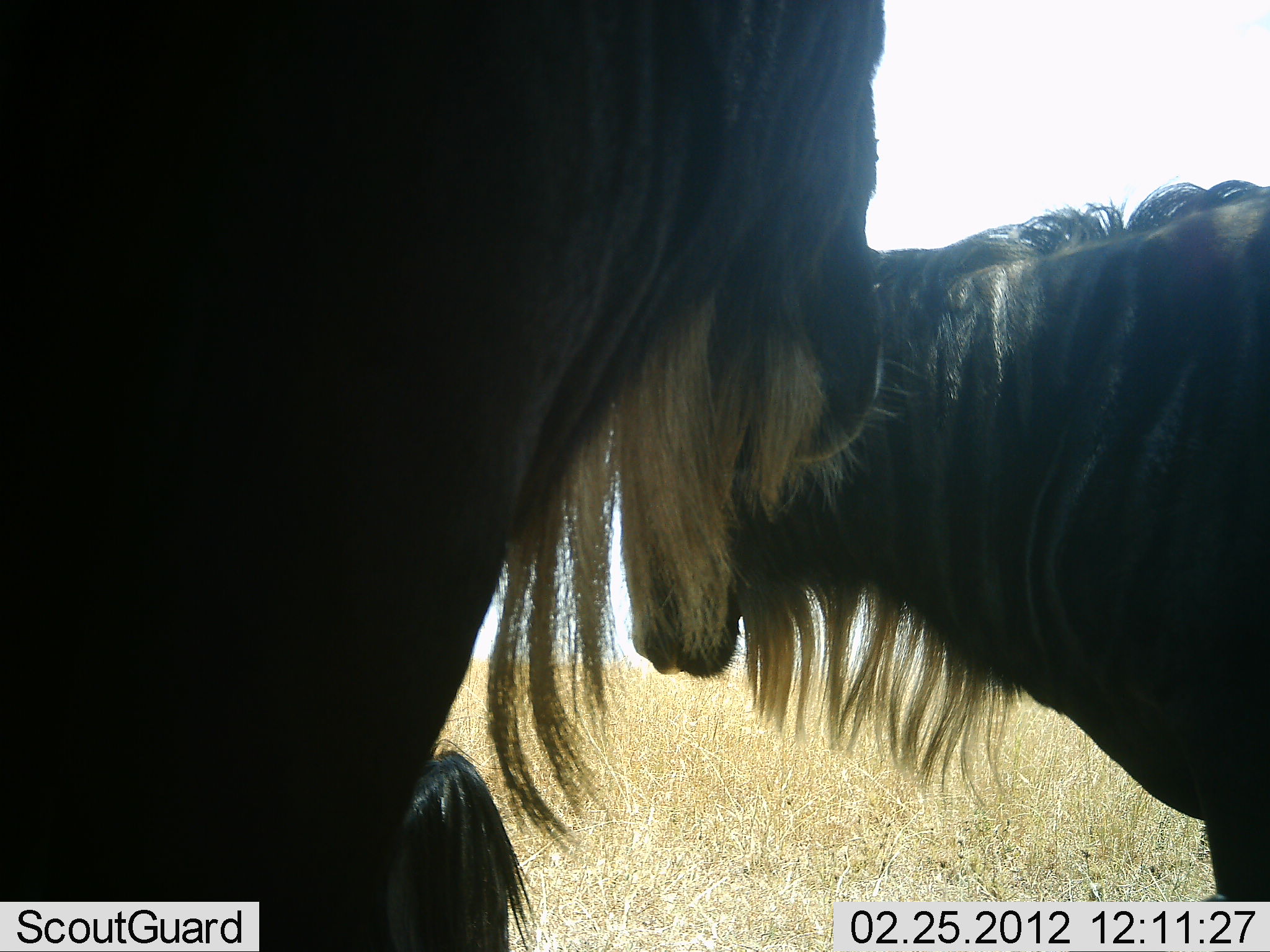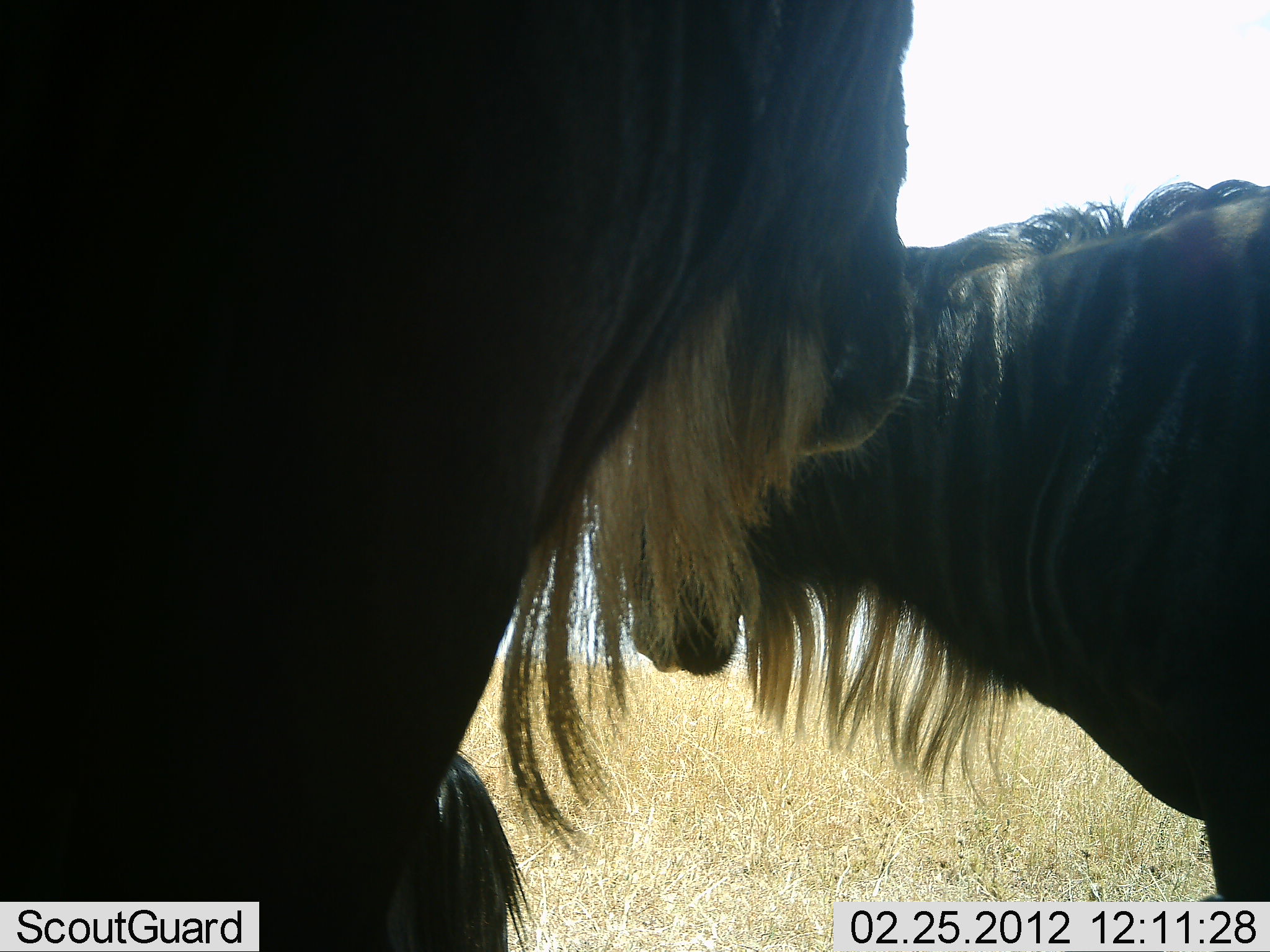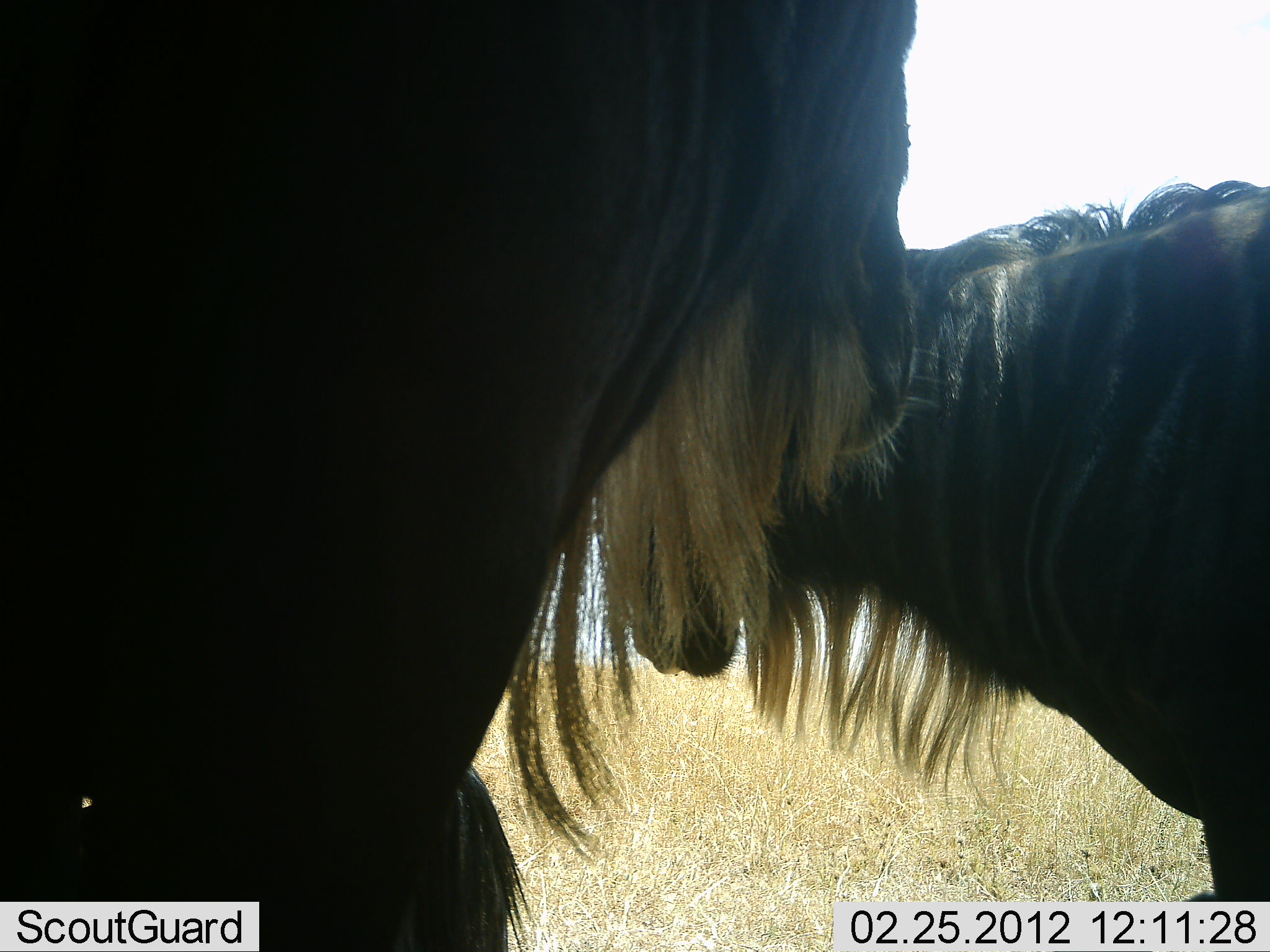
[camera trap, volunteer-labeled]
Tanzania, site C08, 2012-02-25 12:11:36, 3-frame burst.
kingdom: Animalia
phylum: Chordata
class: Mammalia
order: Artiodactyla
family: Bovidae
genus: Connochaetes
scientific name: Connochaetes taurinus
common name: blue wildebeest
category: wildebeest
Wildebeest (blue wildebeest) (Connochaetes taurinus), count 3. Behavior (volunteer vote fractions): standing 89%, resting 50%, moving 6%, interacting 0%. Young present (vote fraction): 0%. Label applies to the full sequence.